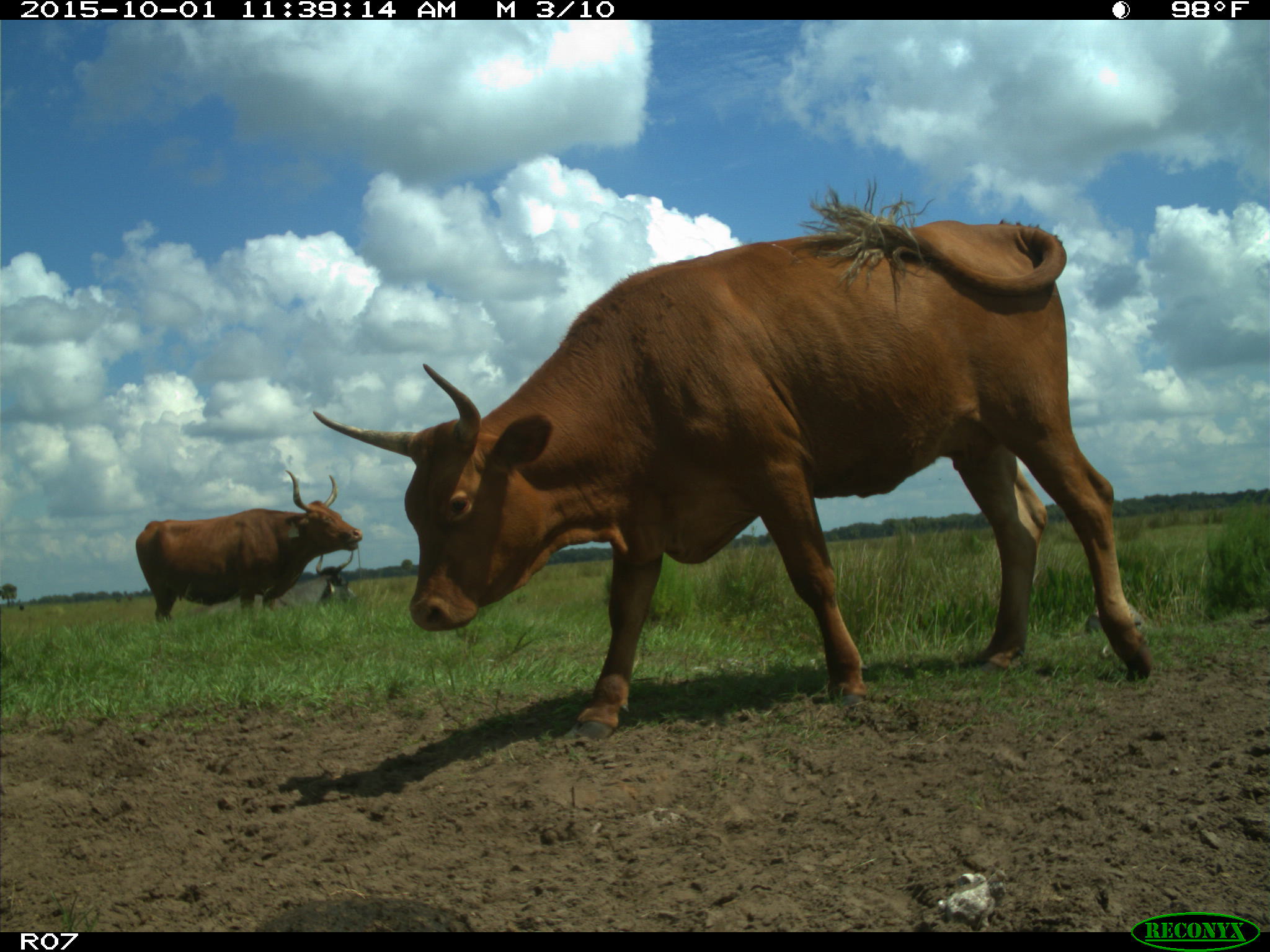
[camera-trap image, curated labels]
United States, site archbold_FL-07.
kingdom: Animalia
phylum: Chordata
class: Mammalia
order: Artiodactyla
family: Bovidae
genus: Bos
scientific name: Bos taurus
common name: domestic cow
Bos taurus (domestic cow).